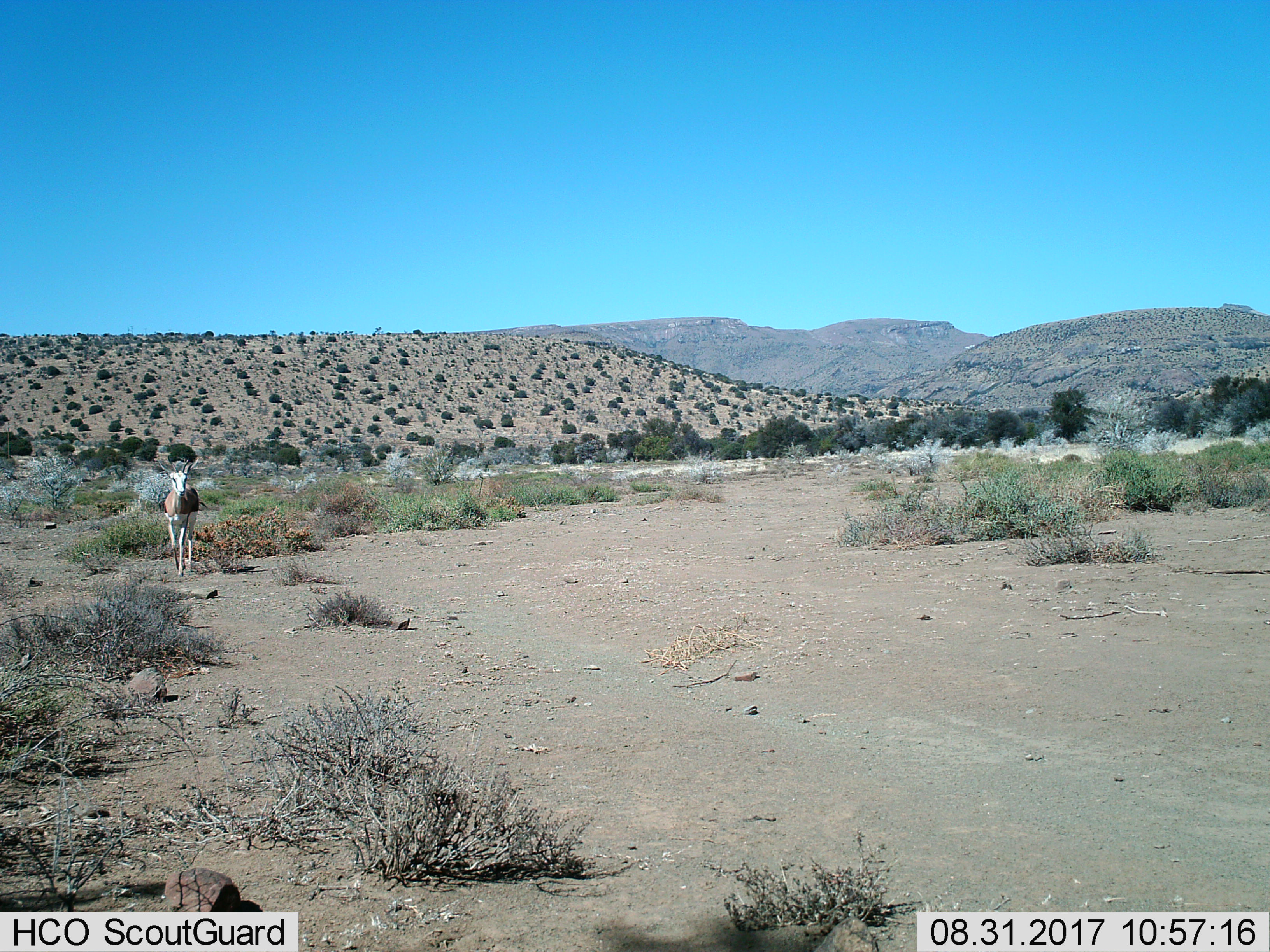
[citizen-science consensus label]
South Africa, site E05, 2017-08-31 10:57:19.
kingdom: Animalia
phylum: Chordata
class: Mammalia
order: Artiodactyla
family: Bovidae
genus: Antidorcas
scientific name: Antidorcas marsupialis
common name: springbok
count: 1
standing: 20%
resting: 0%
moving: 80%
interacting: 0%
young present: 0%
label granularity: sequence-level